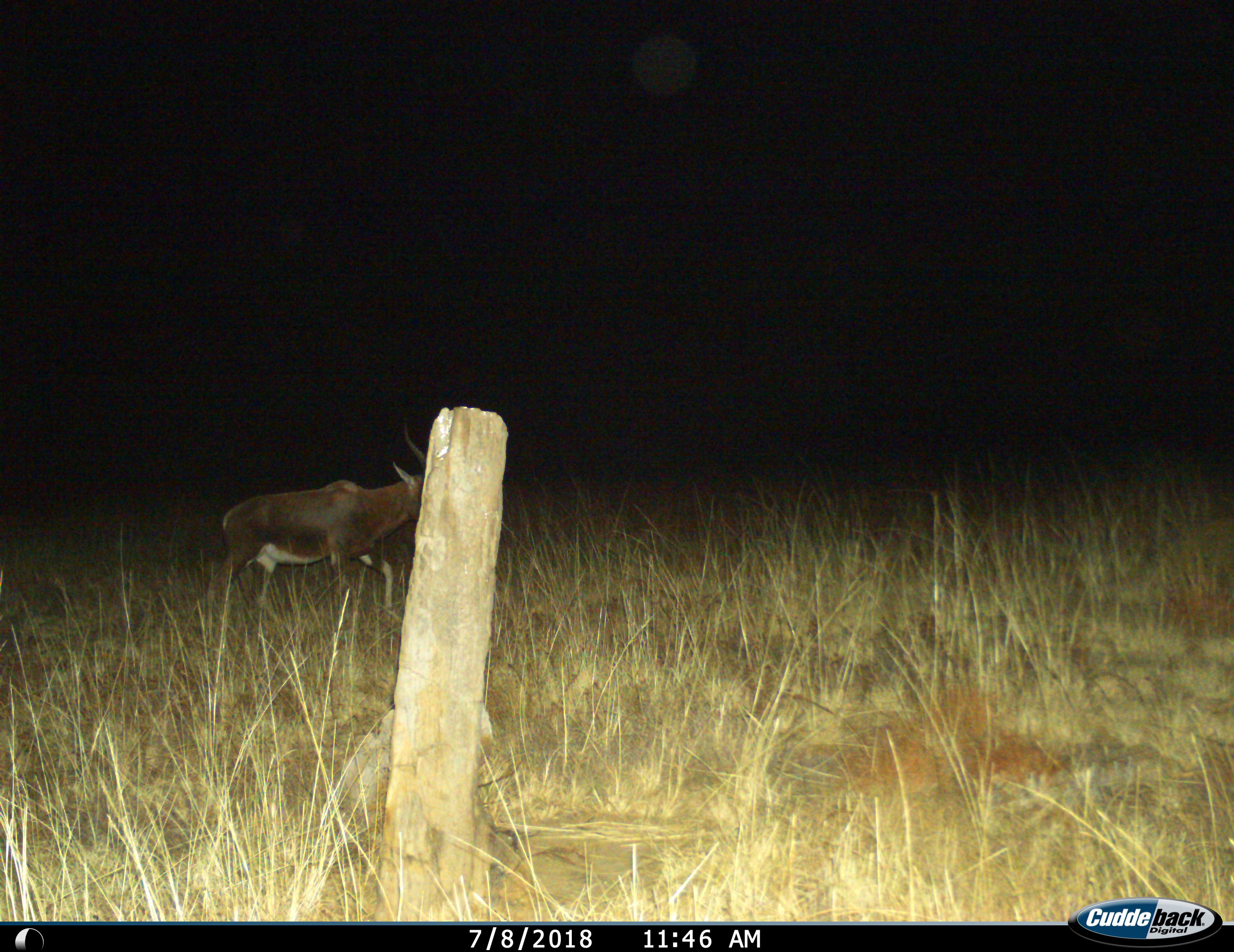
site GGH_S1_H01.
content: unidentified animal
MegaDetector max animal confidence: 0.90